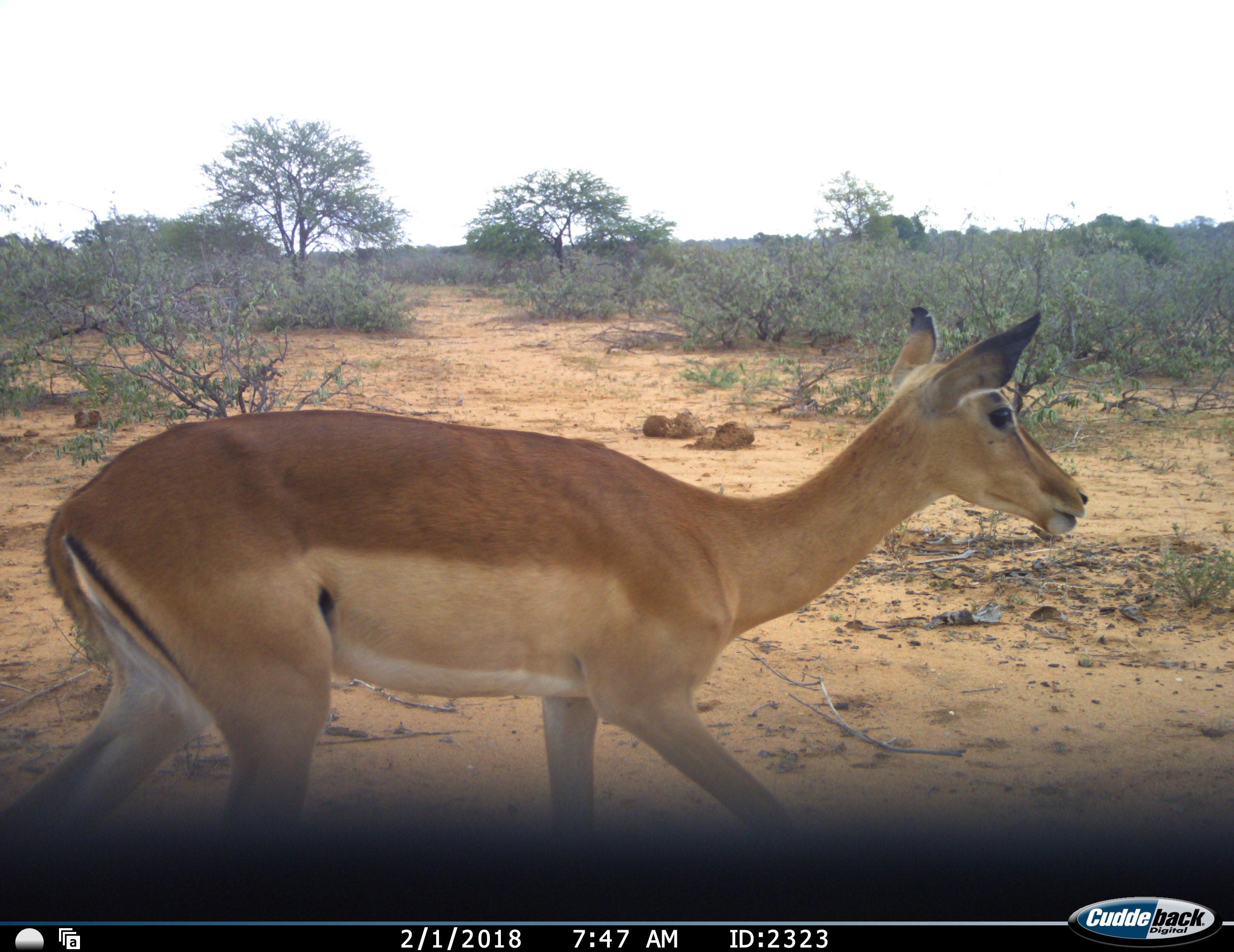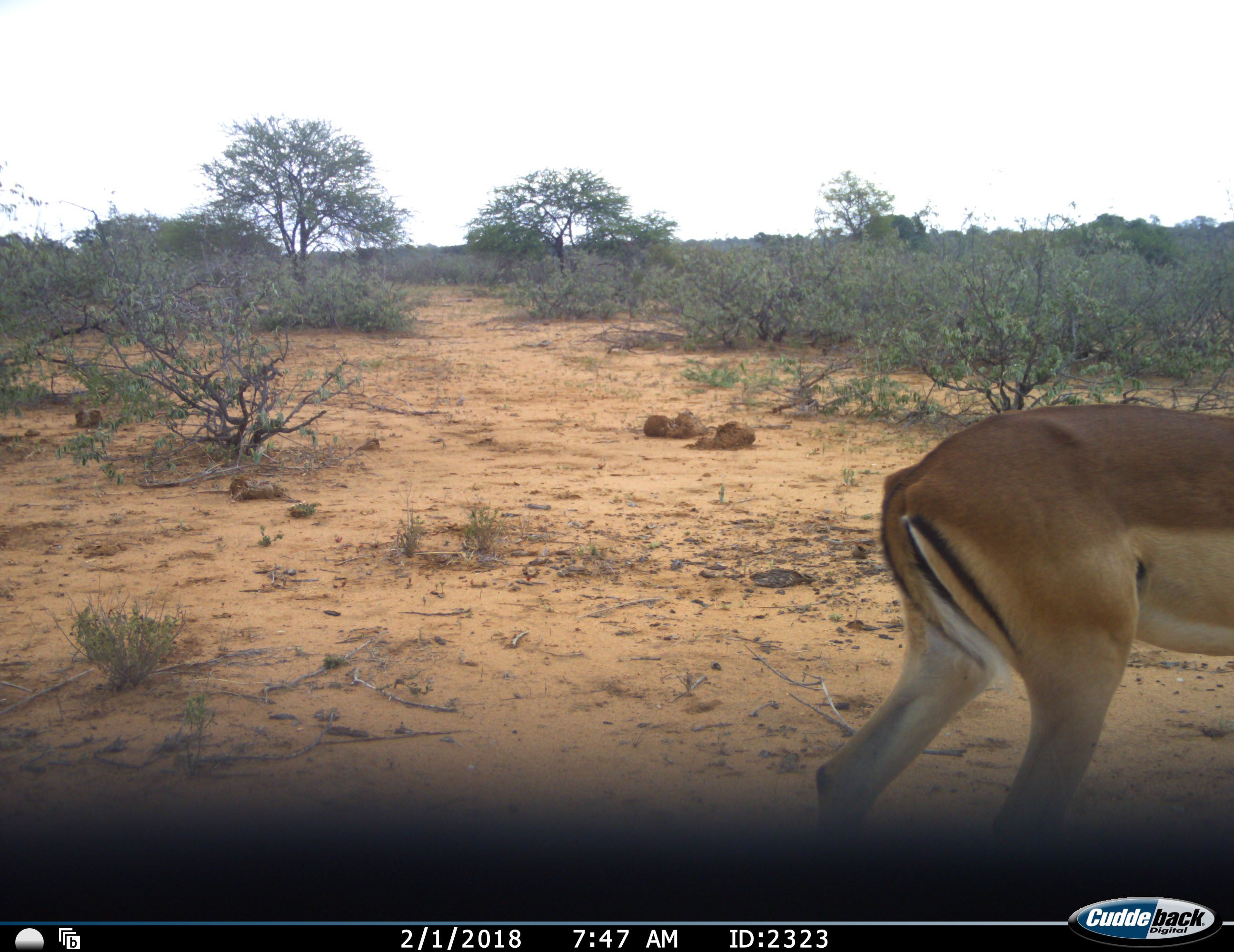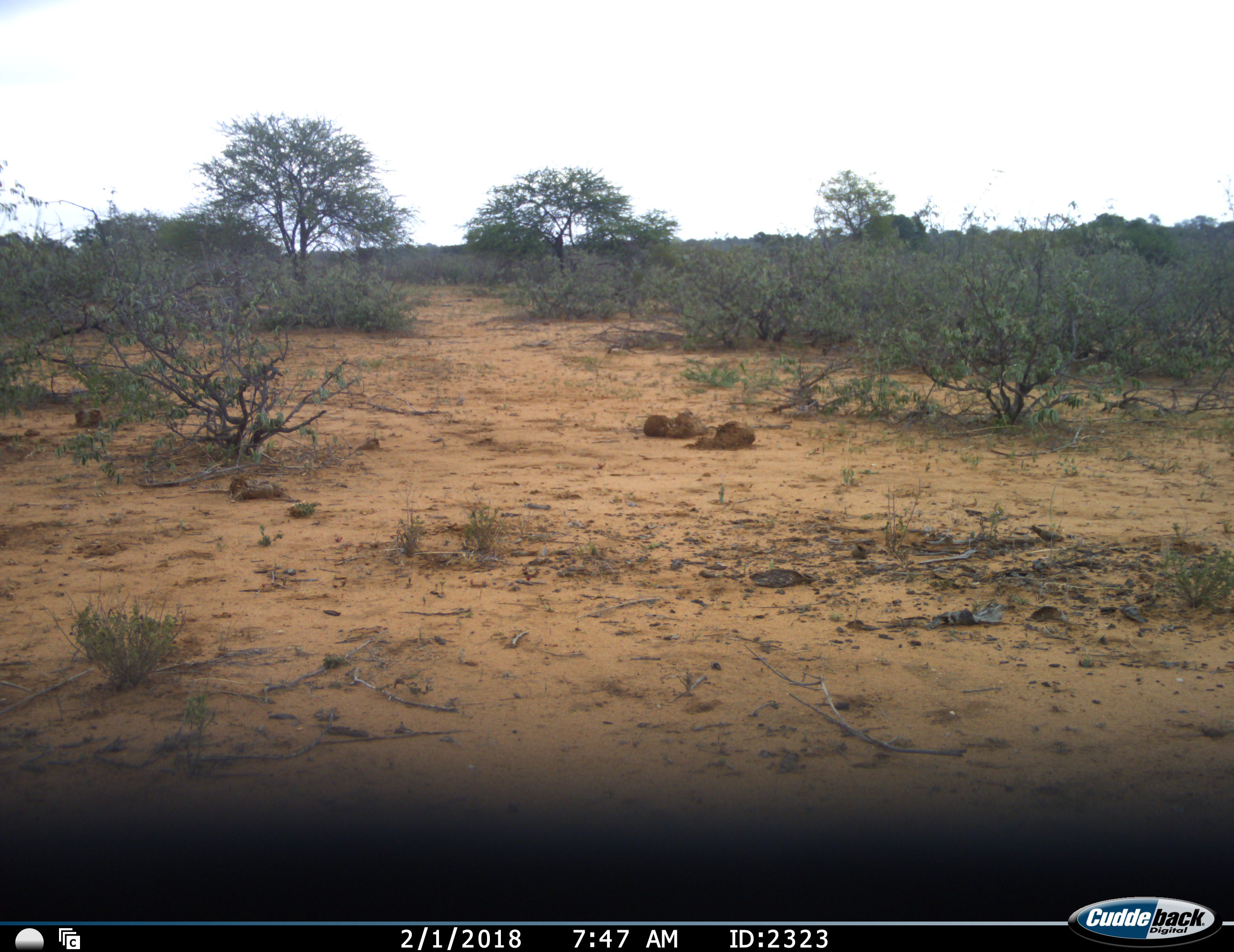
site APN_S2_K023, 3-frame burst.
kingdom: Animalia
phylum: Chordata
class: Mammalia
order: Artiodactyla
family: Bovidae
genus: Aepyceros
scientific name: Aepyceros melampus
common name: impala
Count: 1.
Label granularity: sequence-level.